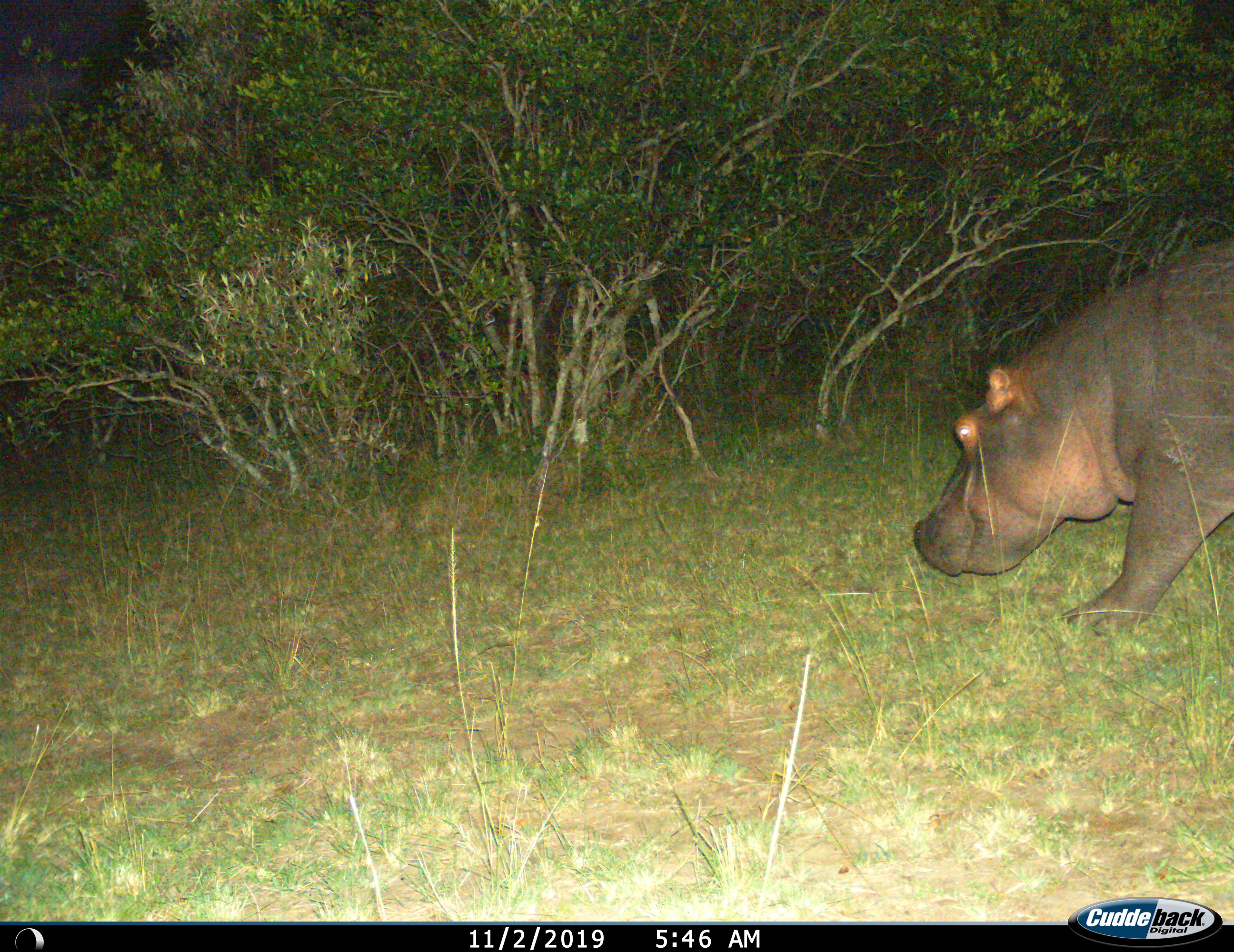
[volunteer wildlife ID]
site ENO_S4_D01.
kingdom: Animalia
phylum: Chordata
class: Mammalia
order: Artiodactyla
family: Hippopotamidae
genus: Hippopotamus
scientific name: Hippopotamus amphibius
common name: hippopotamus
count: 1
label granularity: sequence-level